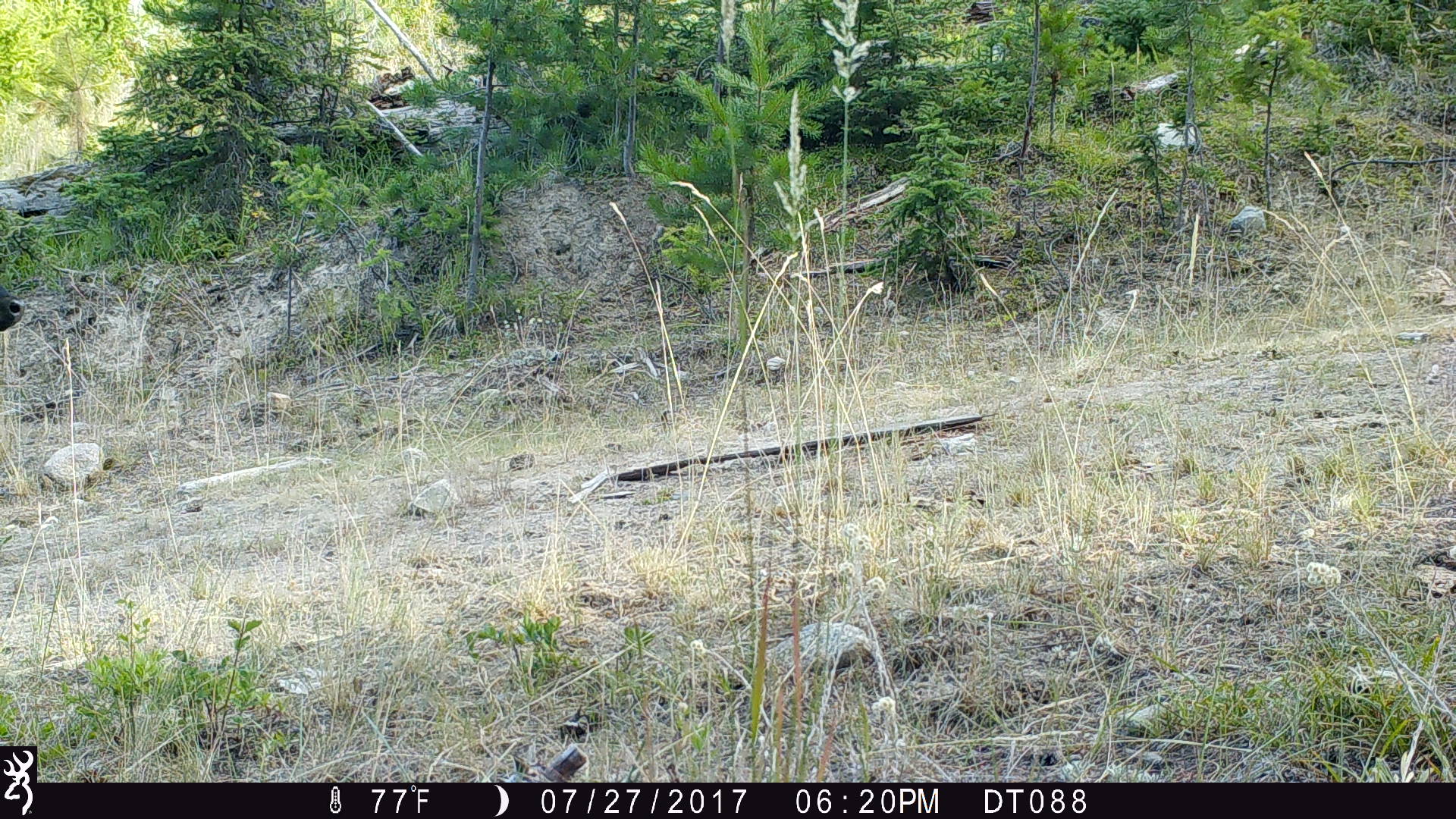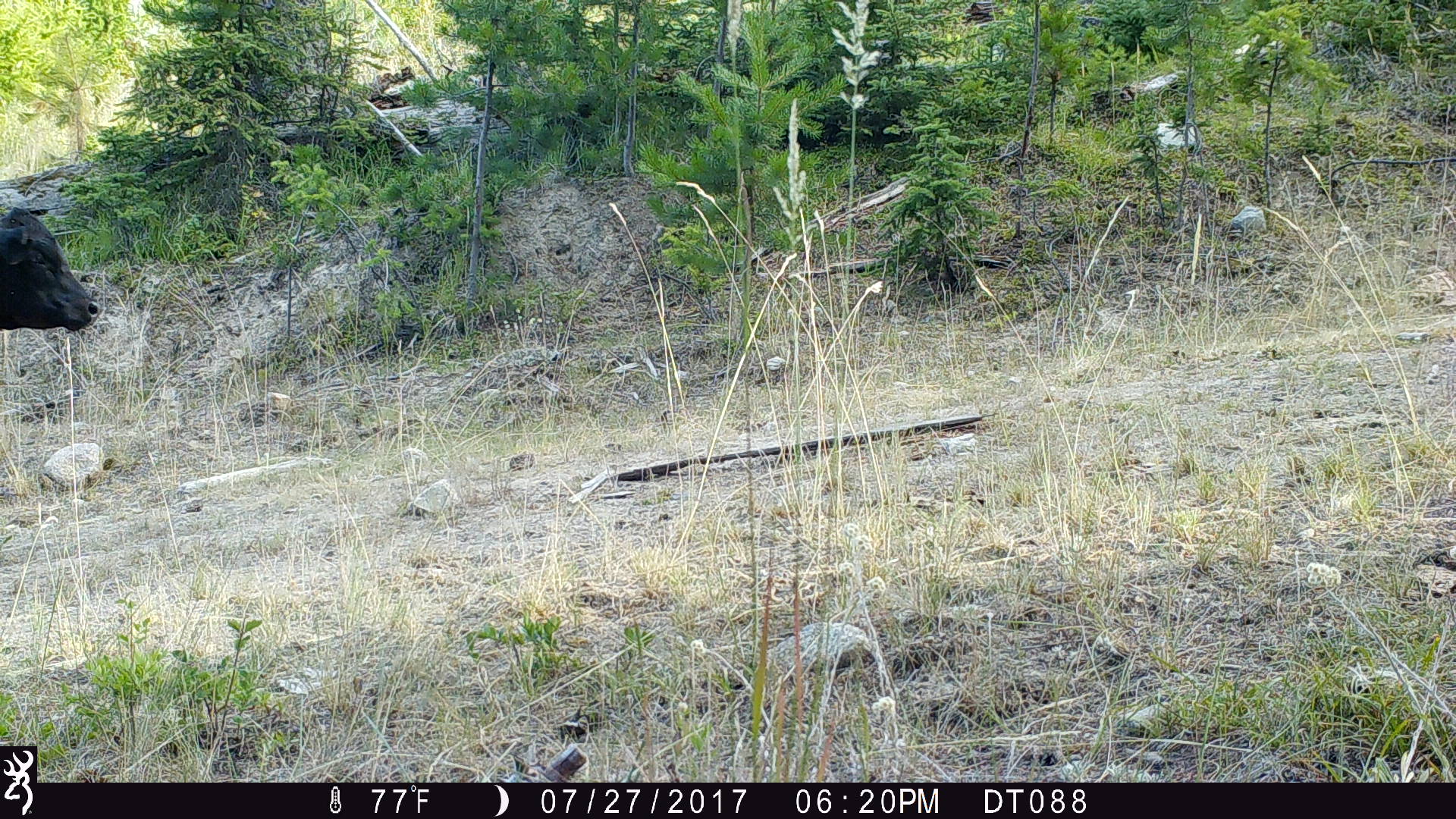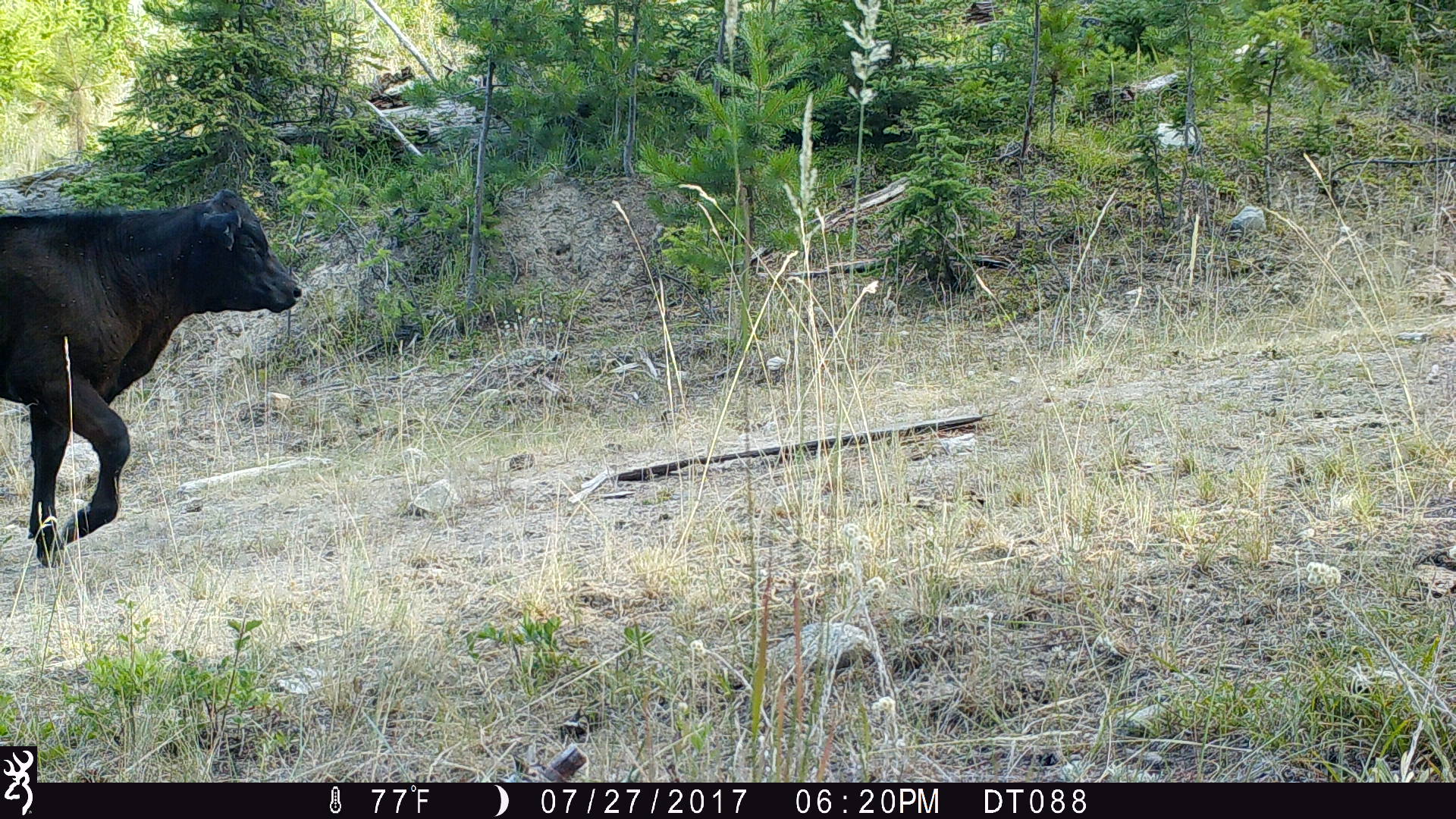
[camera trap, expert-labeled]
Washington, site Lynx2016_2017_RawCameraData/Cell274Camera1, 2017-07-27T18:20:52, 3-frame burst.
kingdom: Animalia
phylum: Chordata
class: Mammalia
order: Artiodactyla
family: Bovidae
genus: Bos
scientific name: Bos taurus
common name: domestic cattle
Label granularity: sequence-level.